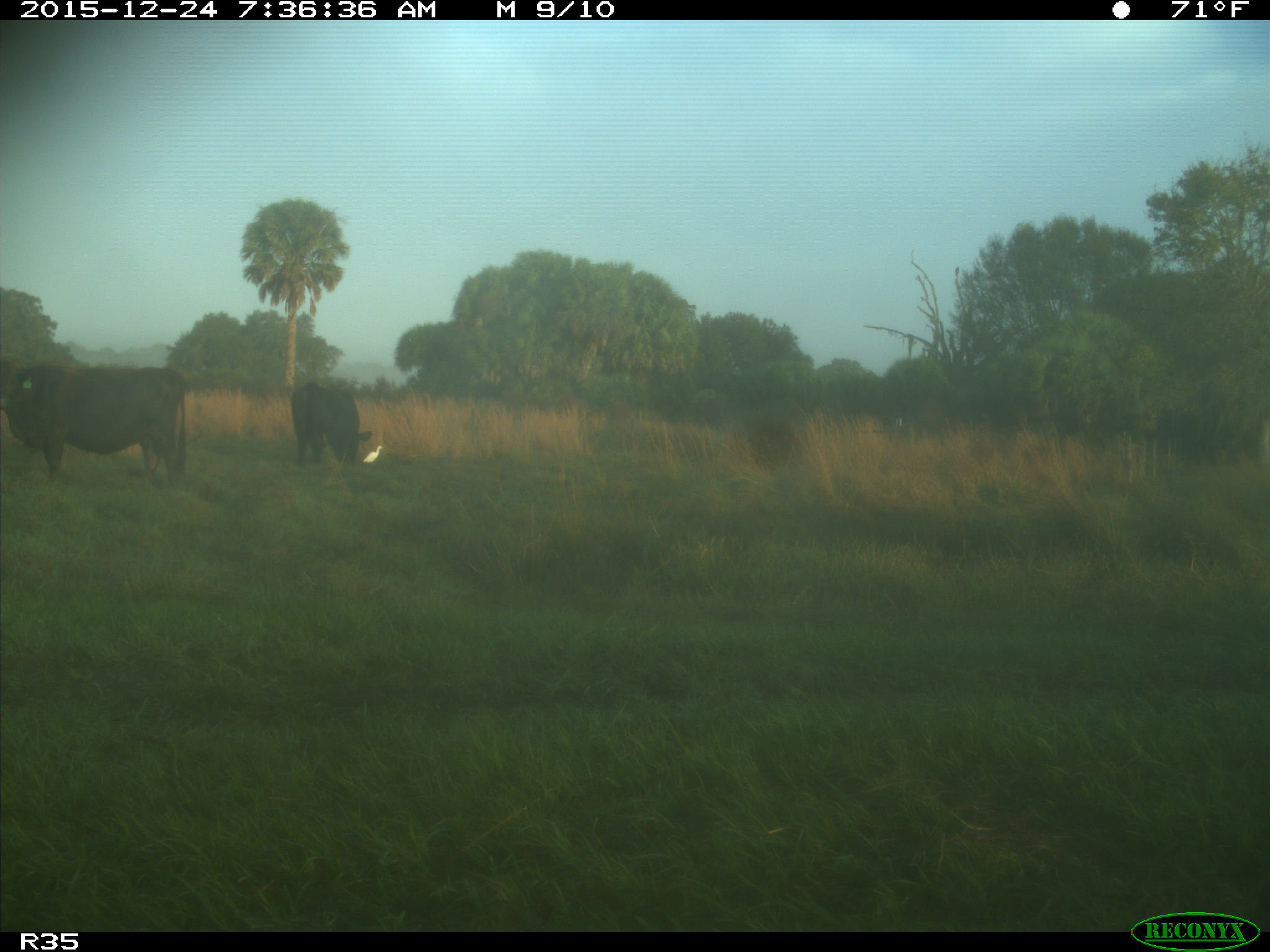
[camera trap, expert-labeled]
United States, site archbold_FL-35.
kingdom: Animalia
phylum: Chordata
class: Mammalia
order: Artiodactyla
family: Bovidae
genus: Bos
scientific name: Bos taurus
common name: domestic cow